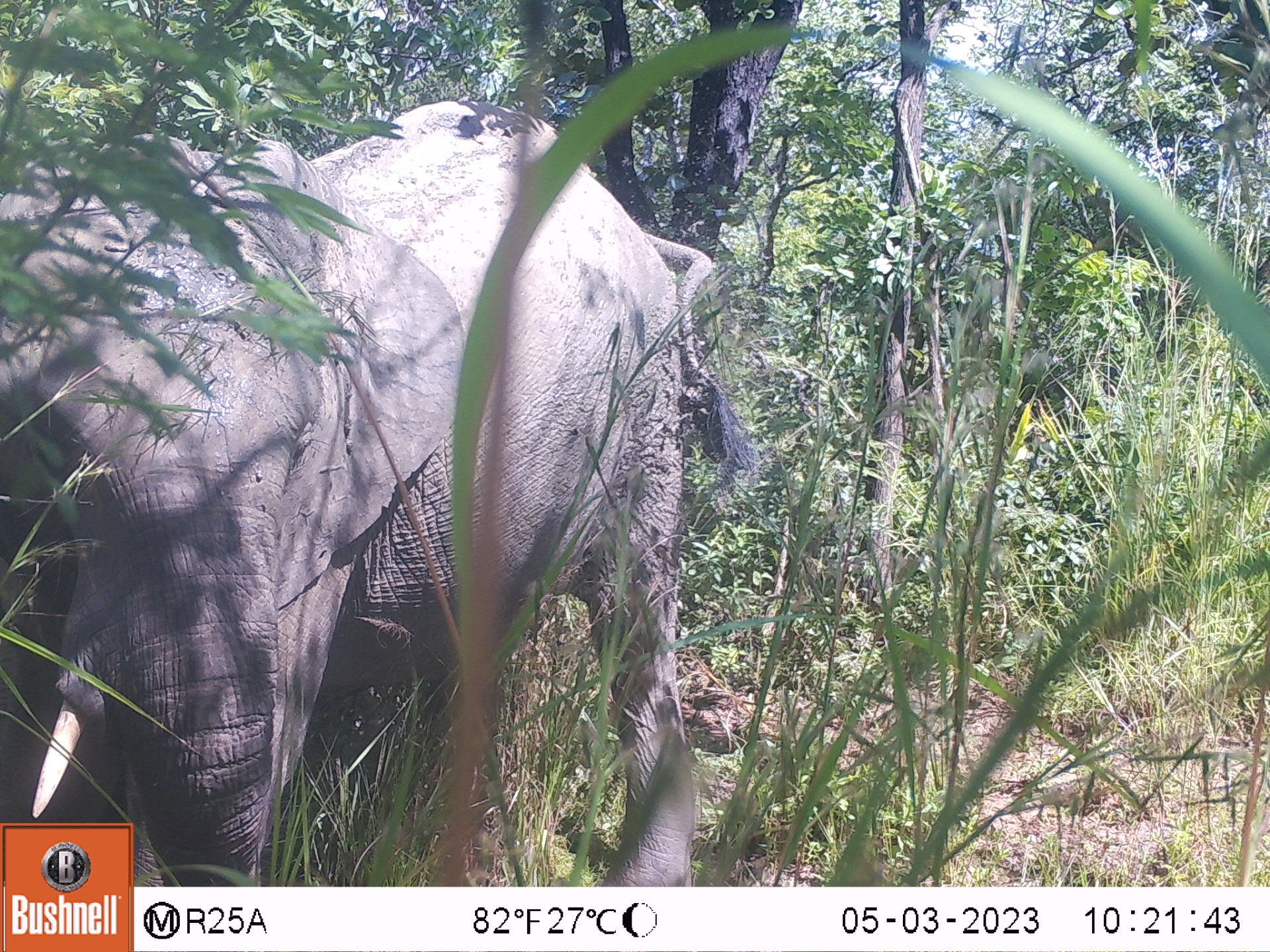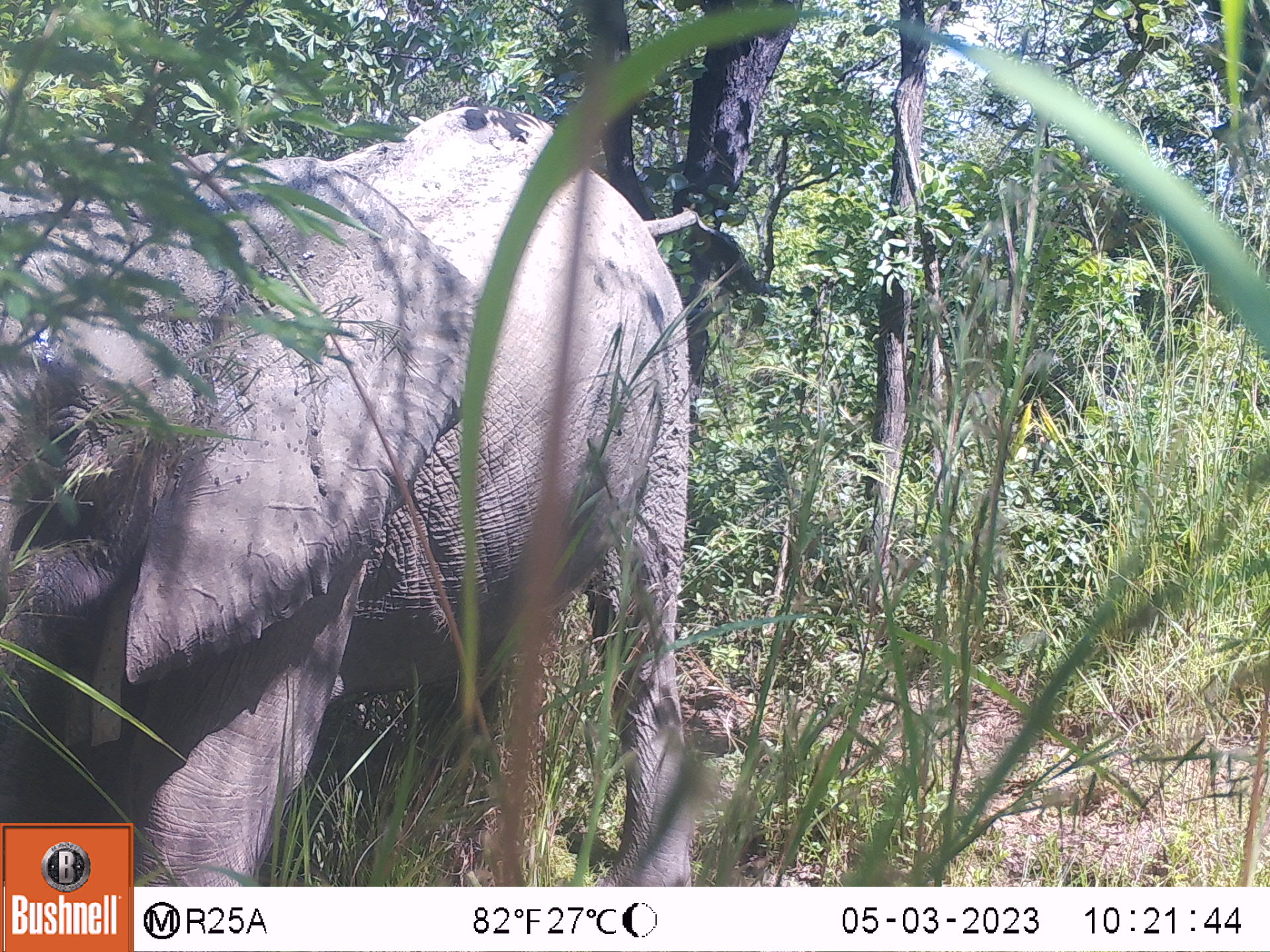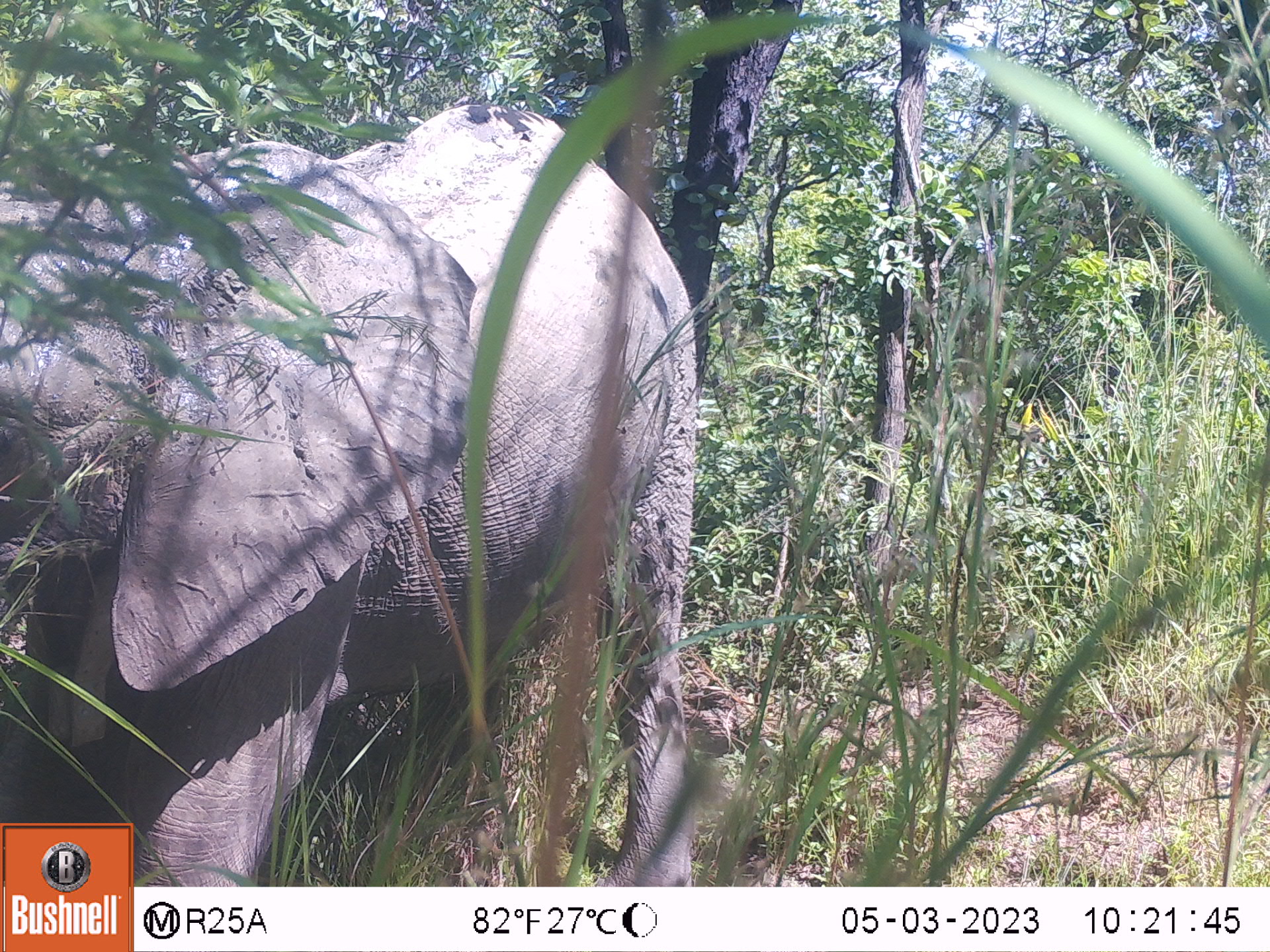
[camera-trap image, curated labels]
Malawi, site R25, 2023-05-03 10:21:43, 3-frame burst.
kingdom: Animalia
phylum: Chordata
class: Mammalia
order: Proboscidea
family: Elephantidae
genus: Loxodonta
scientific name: Loxodonta africana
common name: african savanna elephant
African savanna elephant (Loxodonta africana), count 1.